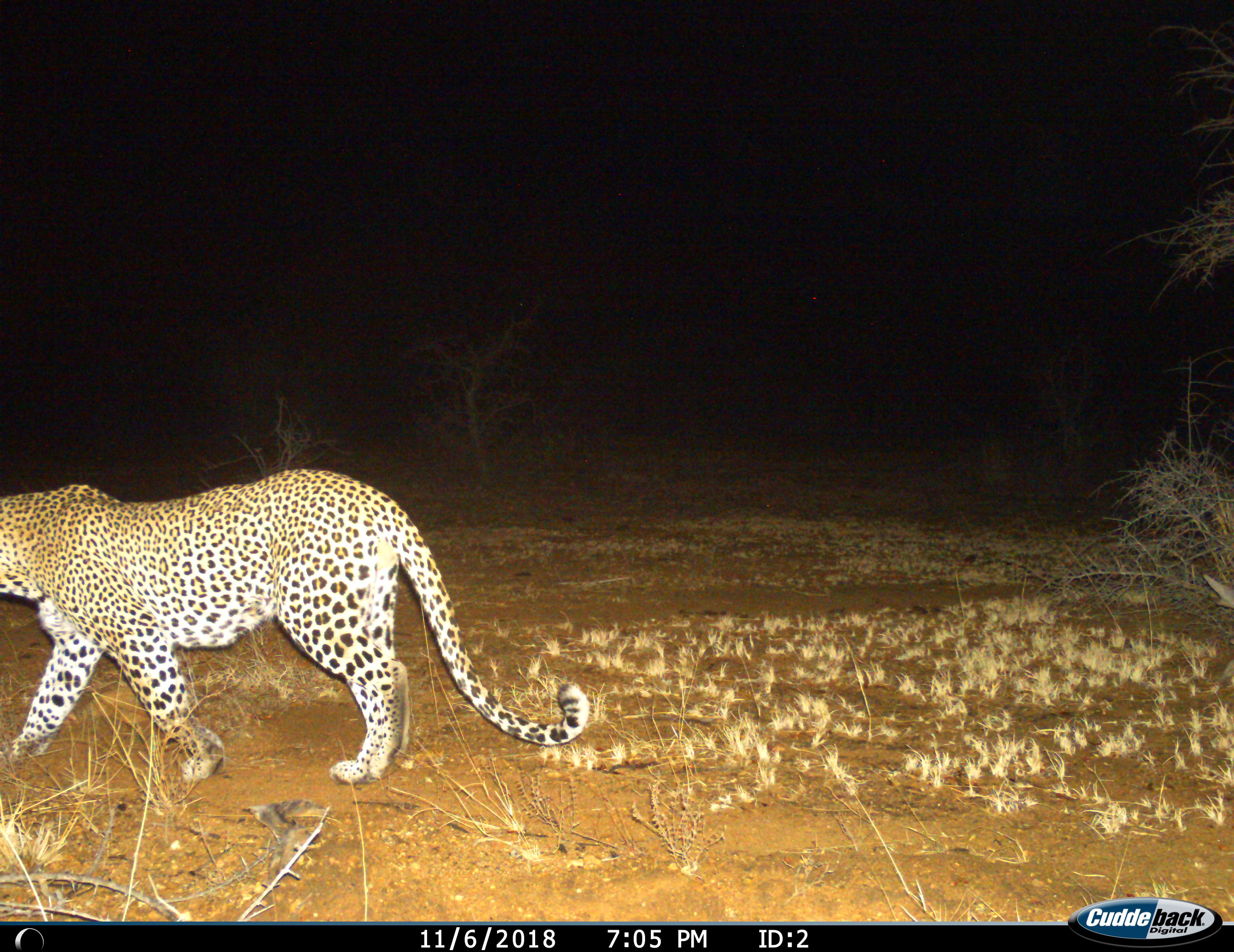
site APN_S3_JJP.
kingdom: Animalia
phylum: Chordata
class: Mammalia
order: Carnivora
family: Felidae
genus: Panthera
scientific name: Panthera pardus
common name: leopard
Leopard (Panthera pardus), count 1. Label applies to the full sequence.